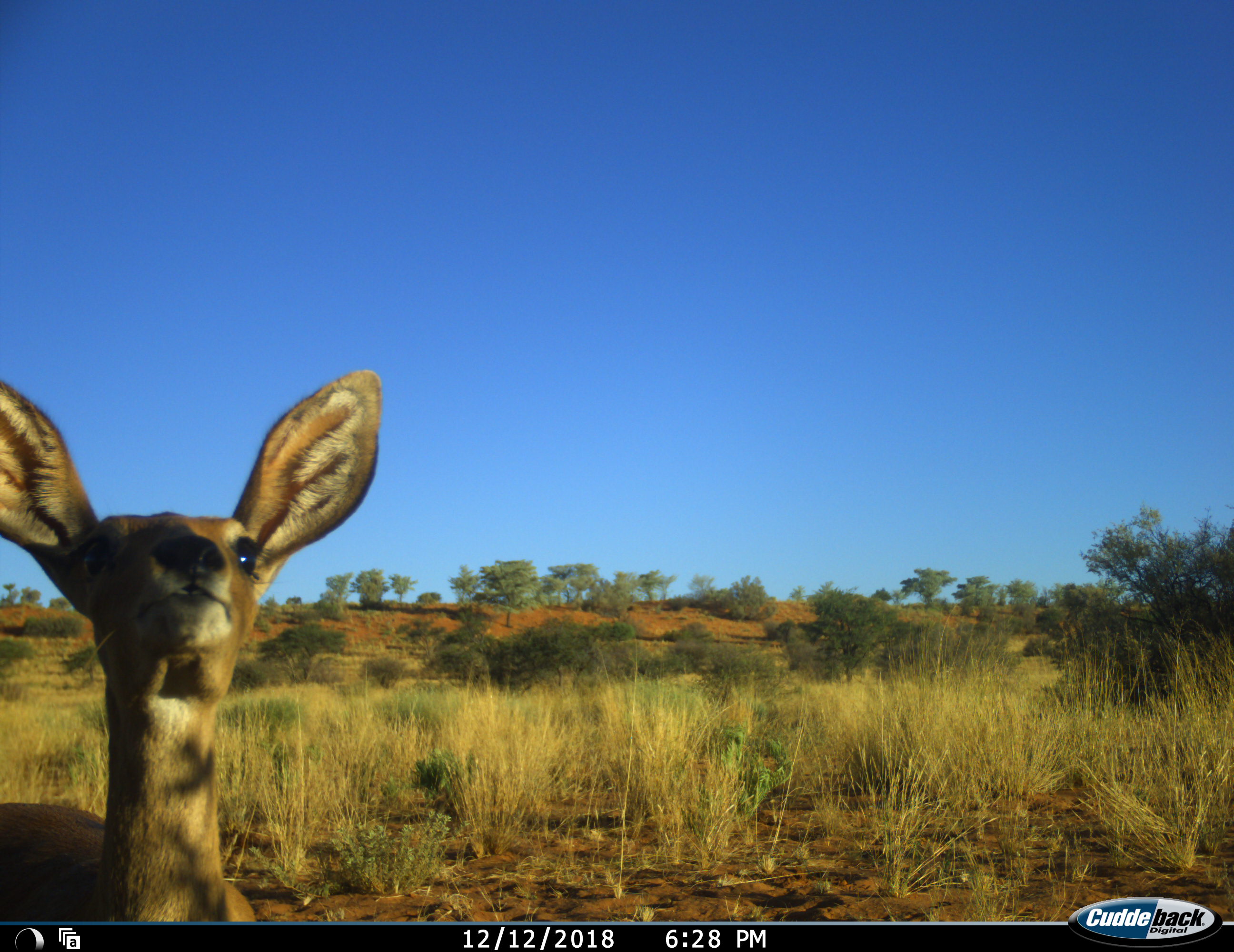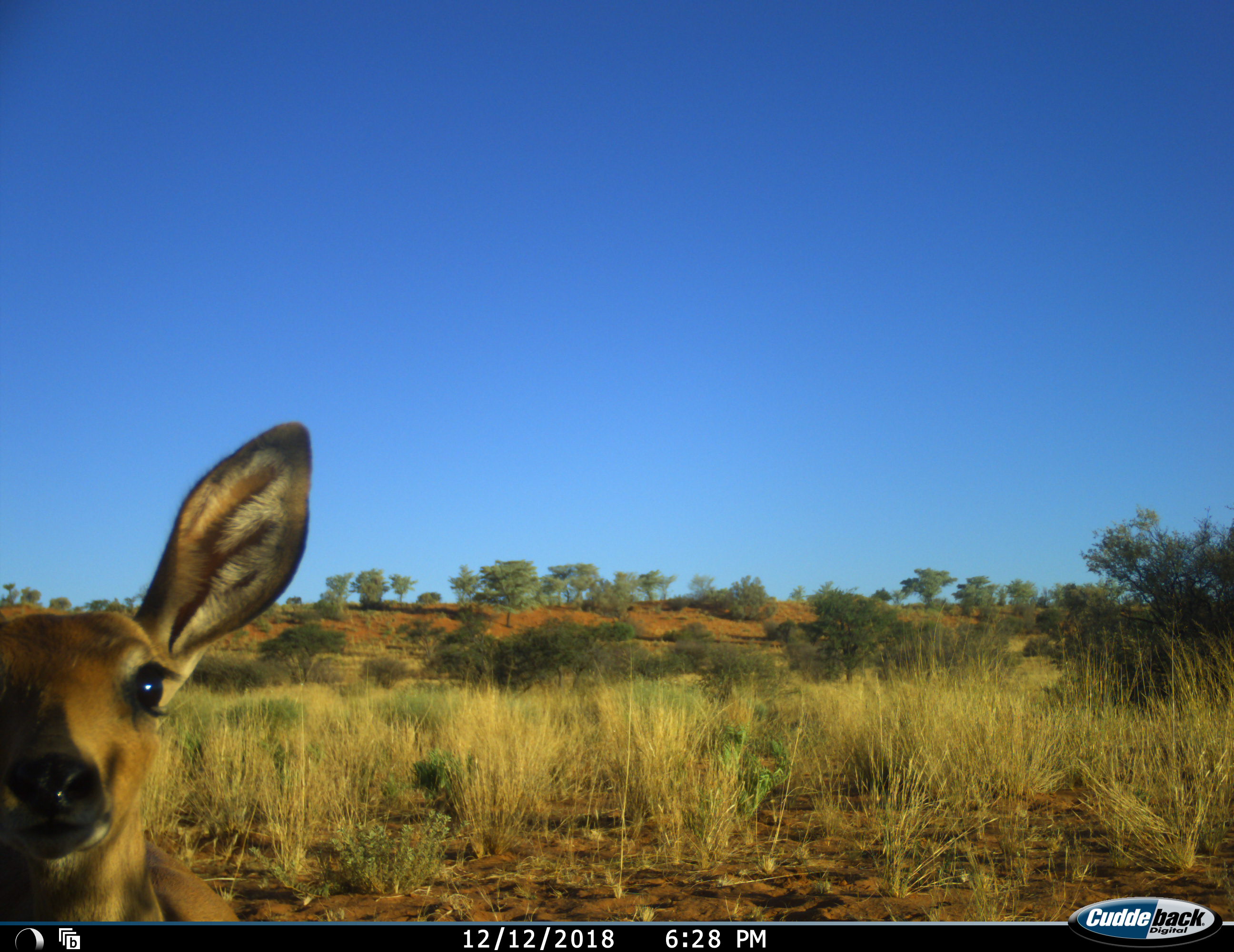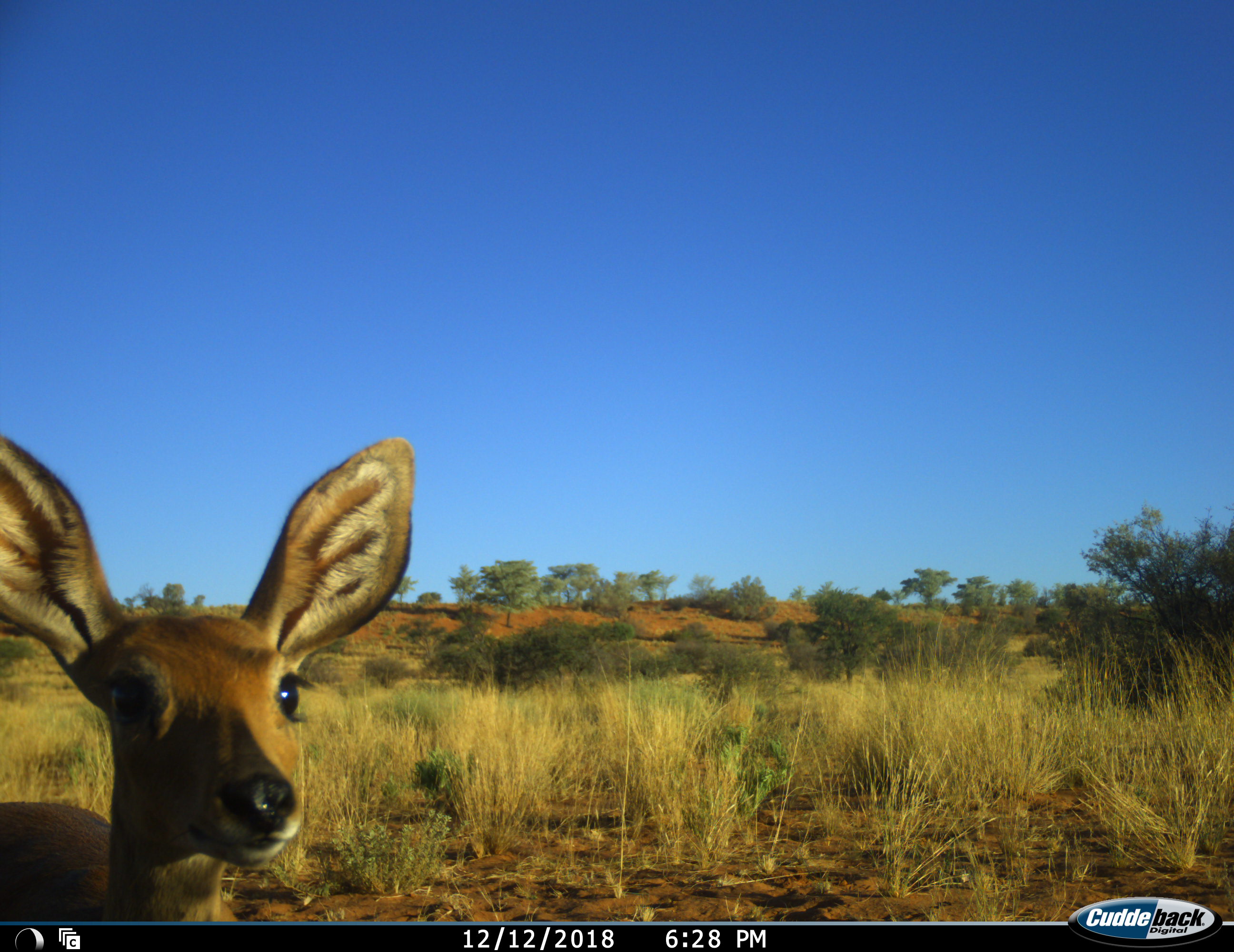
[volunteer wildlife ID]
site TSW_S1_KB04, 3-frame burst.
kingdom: Animalia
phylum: Chordata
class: Mammalia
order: Artiodactyla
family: Bovidae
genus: Raphicerus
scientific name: Raphicerus campestris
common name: steenbok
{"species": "steenbok (Raphicerus campestris)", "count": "1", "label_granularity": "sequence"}